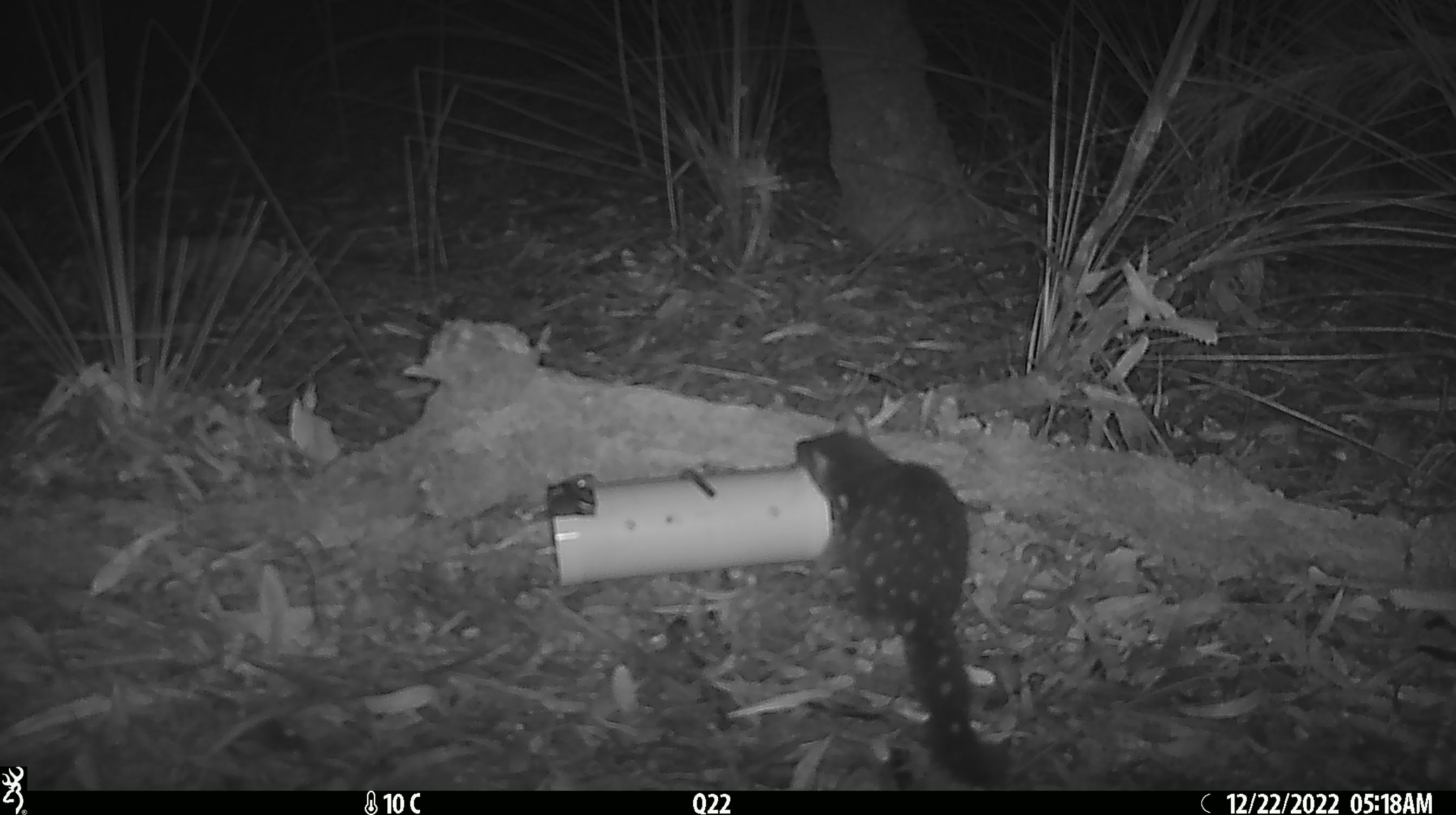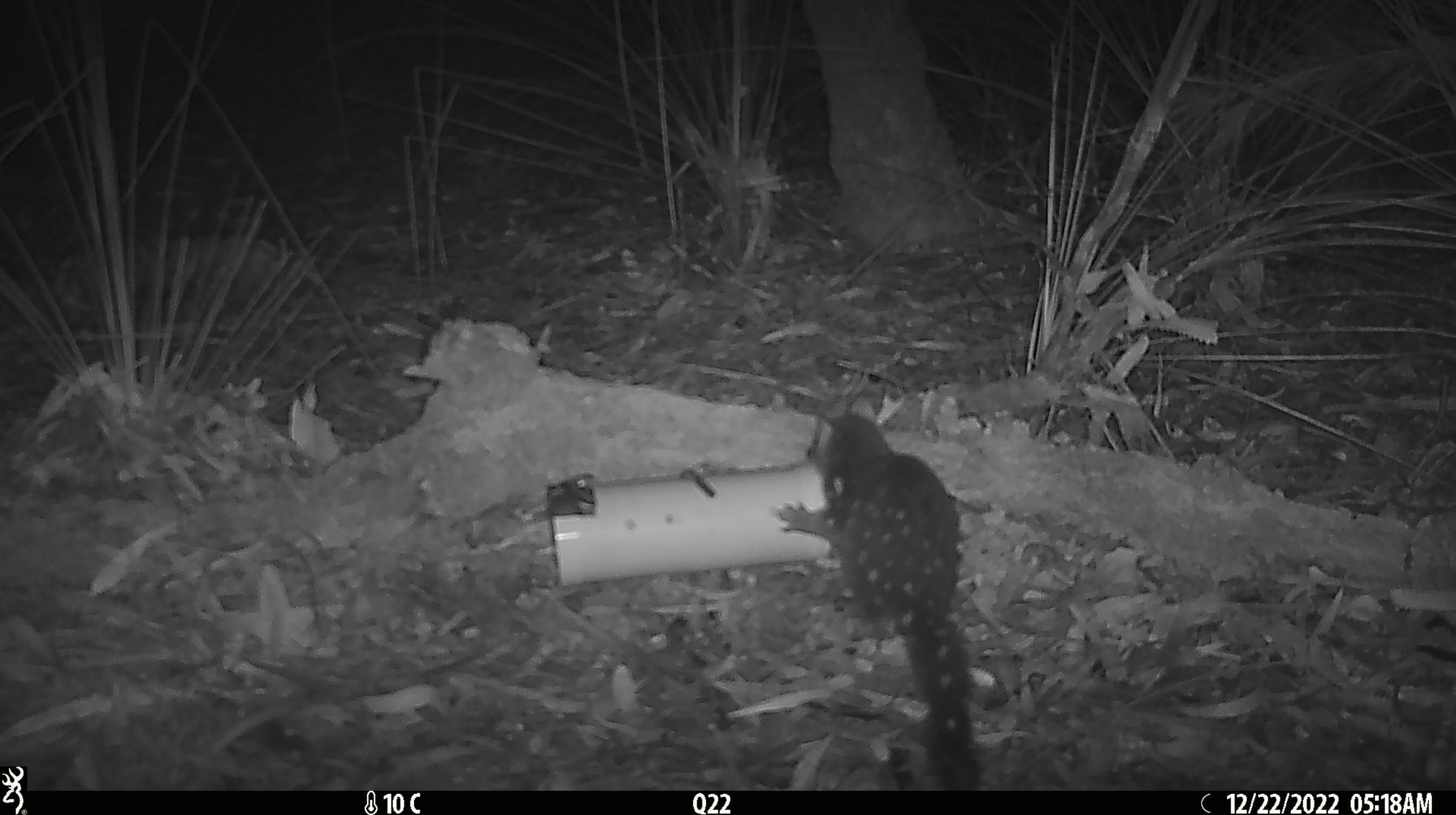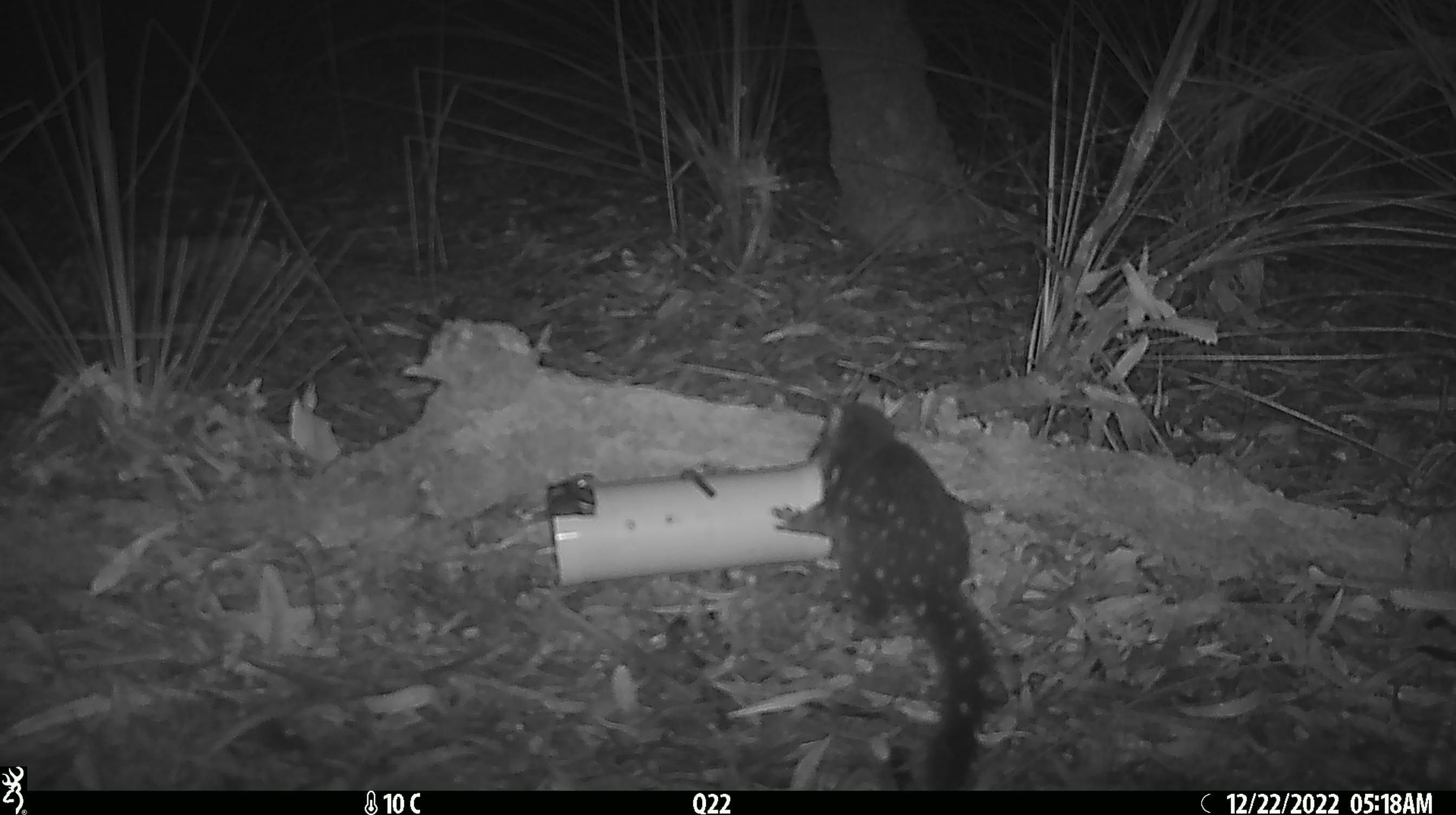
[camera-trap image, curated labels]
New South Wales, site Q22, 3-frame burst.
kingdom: Animalia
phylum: Chordata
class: Mammalia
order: Dasyuromorphia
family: Dasyuridae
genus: Dasyurus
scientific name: Dasyurus maculatus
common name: spotted-tailed quoll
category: quoll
Quoll (spotted-tailed quoll) (Dasyurus maculatus).